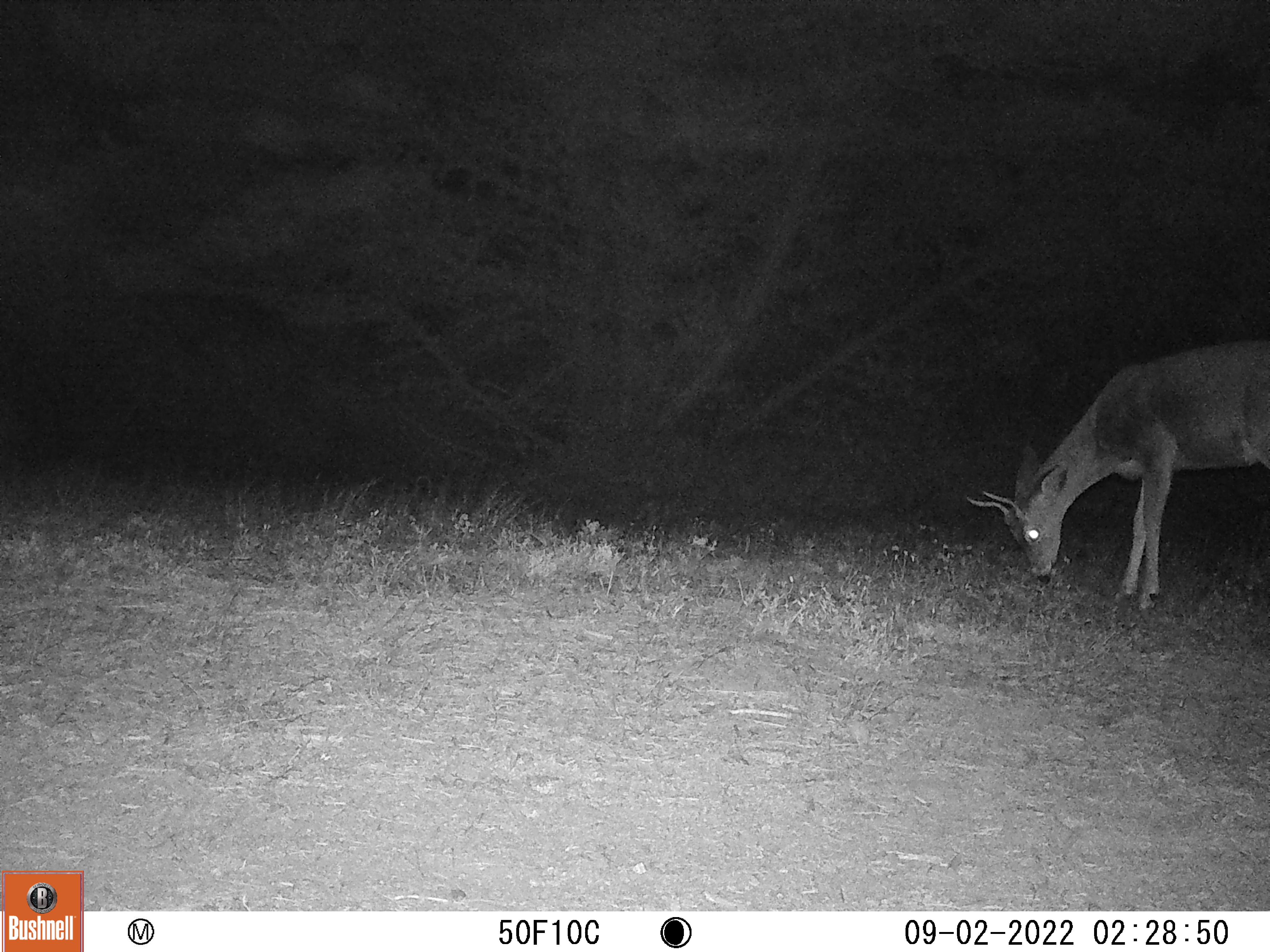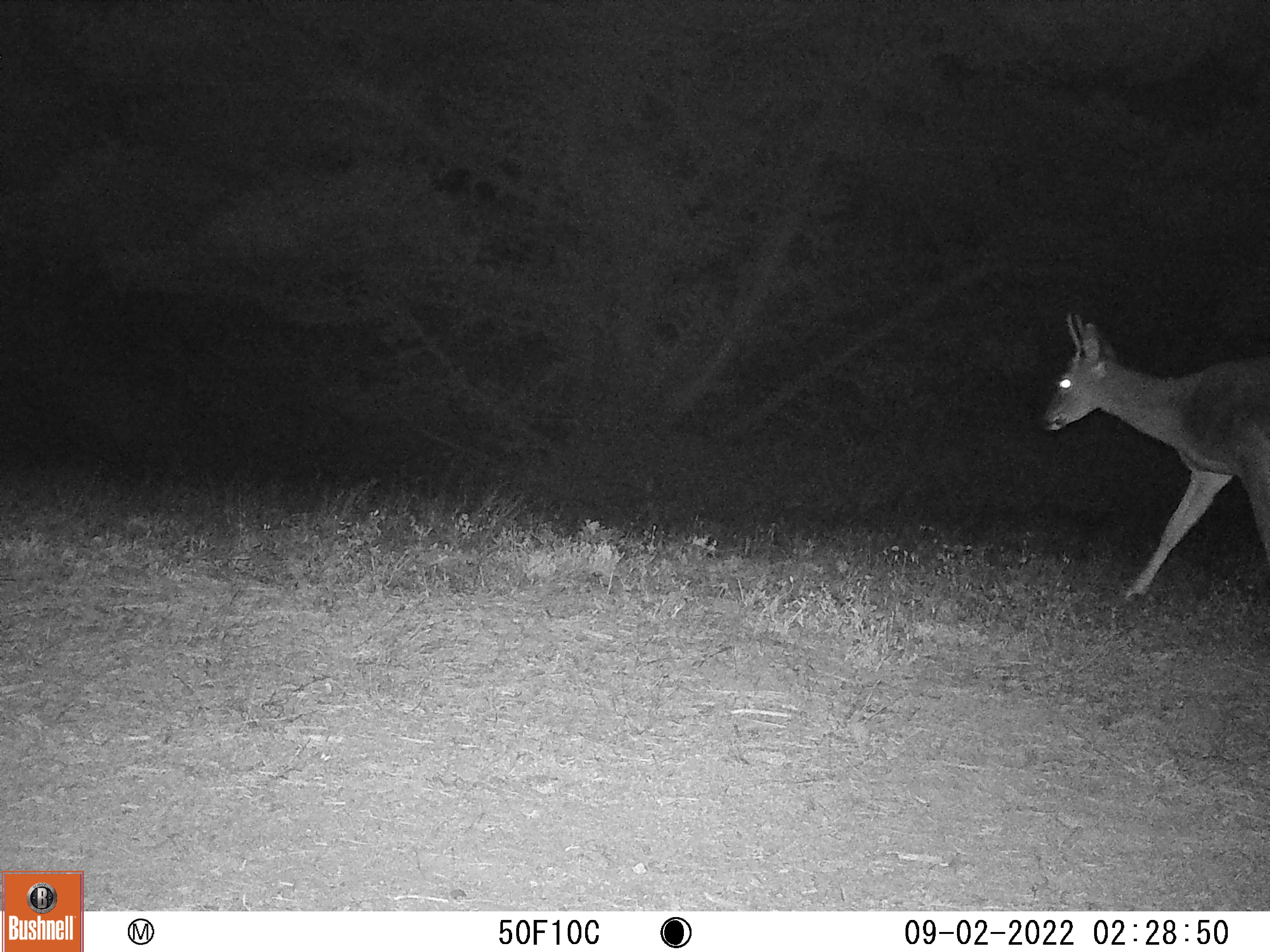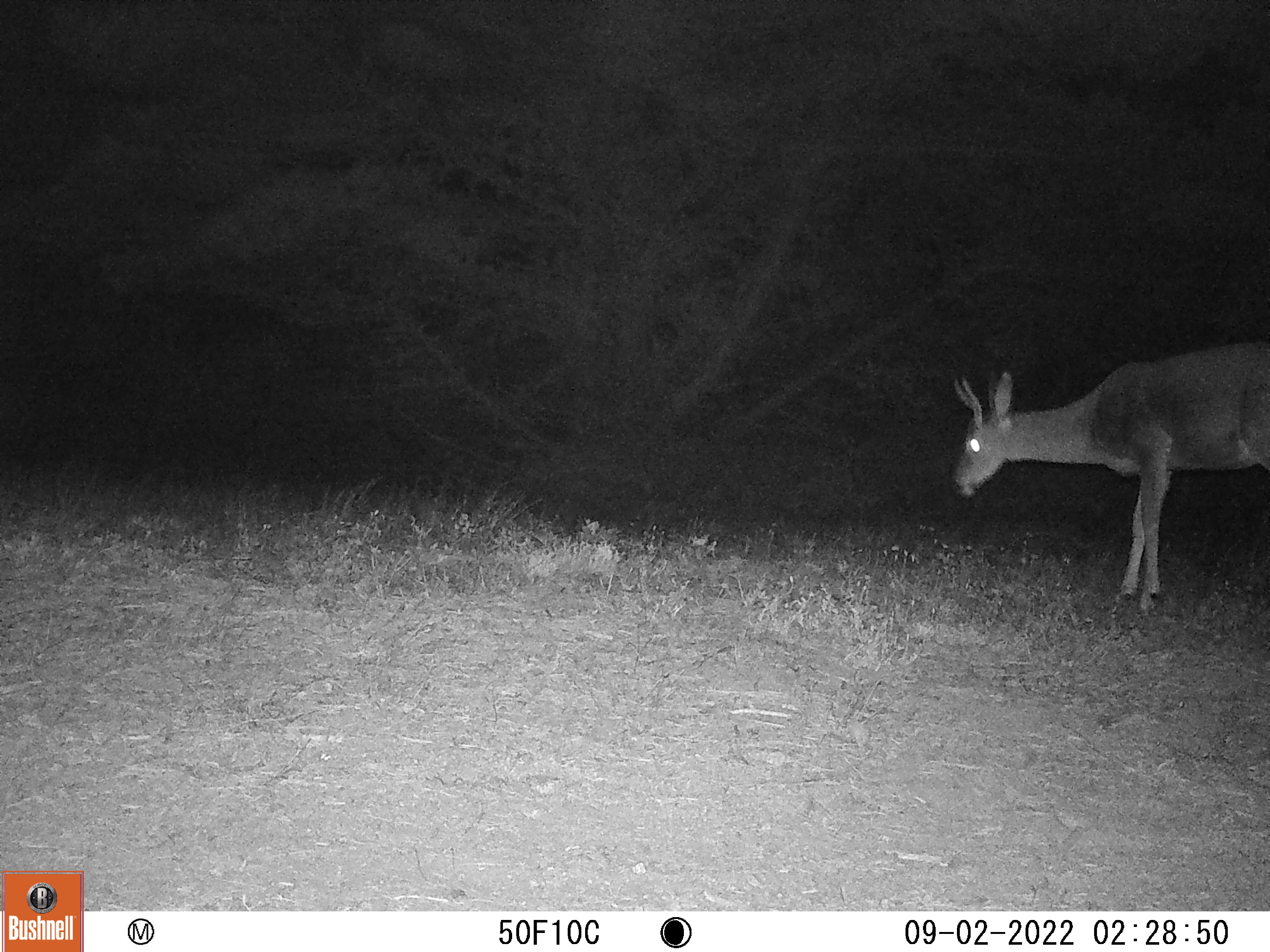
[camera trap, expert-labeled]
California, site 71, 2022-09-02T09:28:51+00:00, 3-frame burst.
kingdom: Animalia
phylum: Chordata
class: Mammalia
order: Artiodactyla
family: Cervidae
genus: Odocoileus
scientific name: Odocoileus hemionus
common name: mule deer